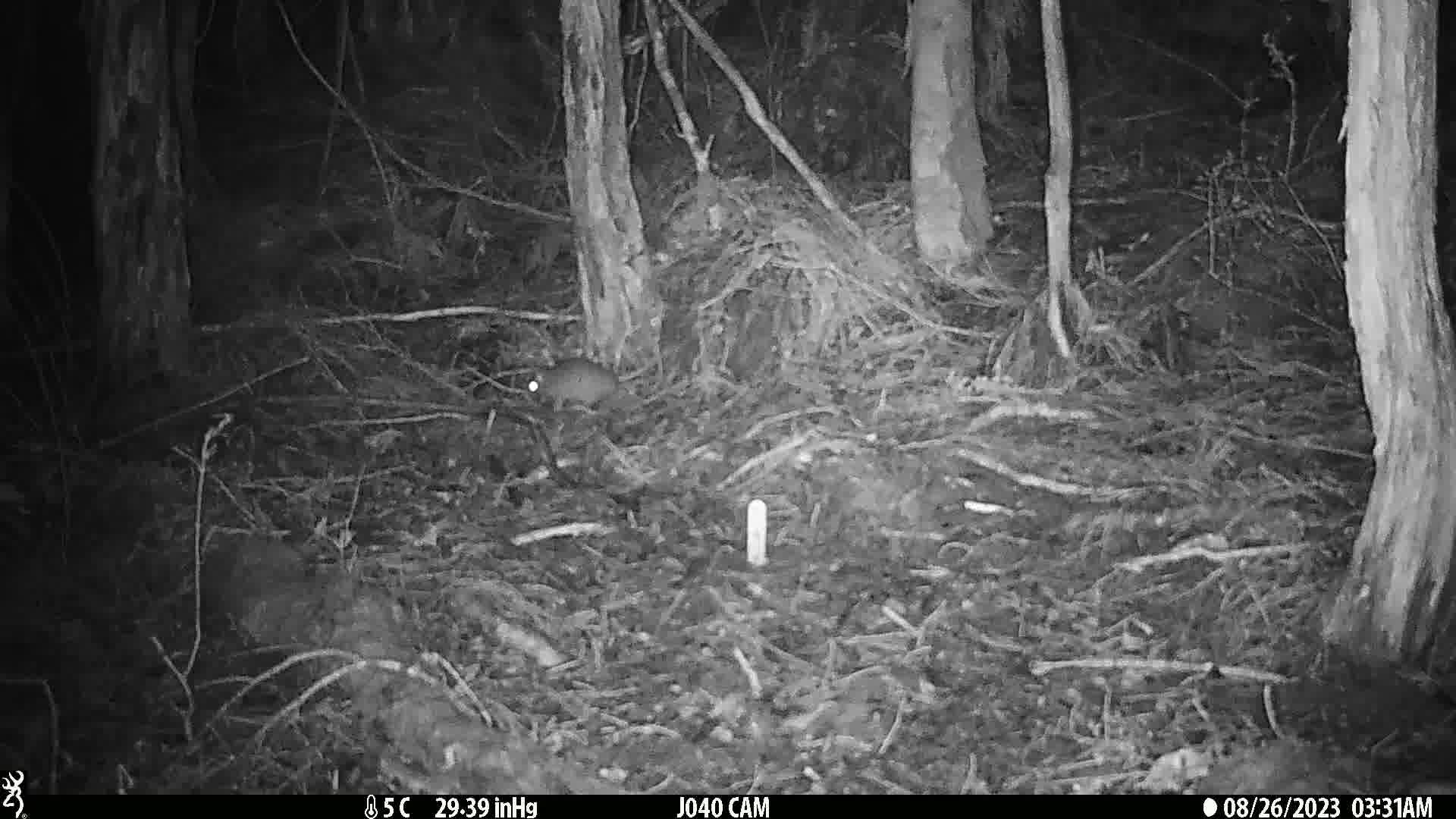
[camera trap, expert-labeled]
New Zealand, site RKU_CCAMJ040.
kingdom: Animalia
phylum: Chordata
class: Mammalia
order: Rodentia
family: Muridae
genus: Rattus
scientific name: Rattus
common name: rat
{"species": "rat (Rattus)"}